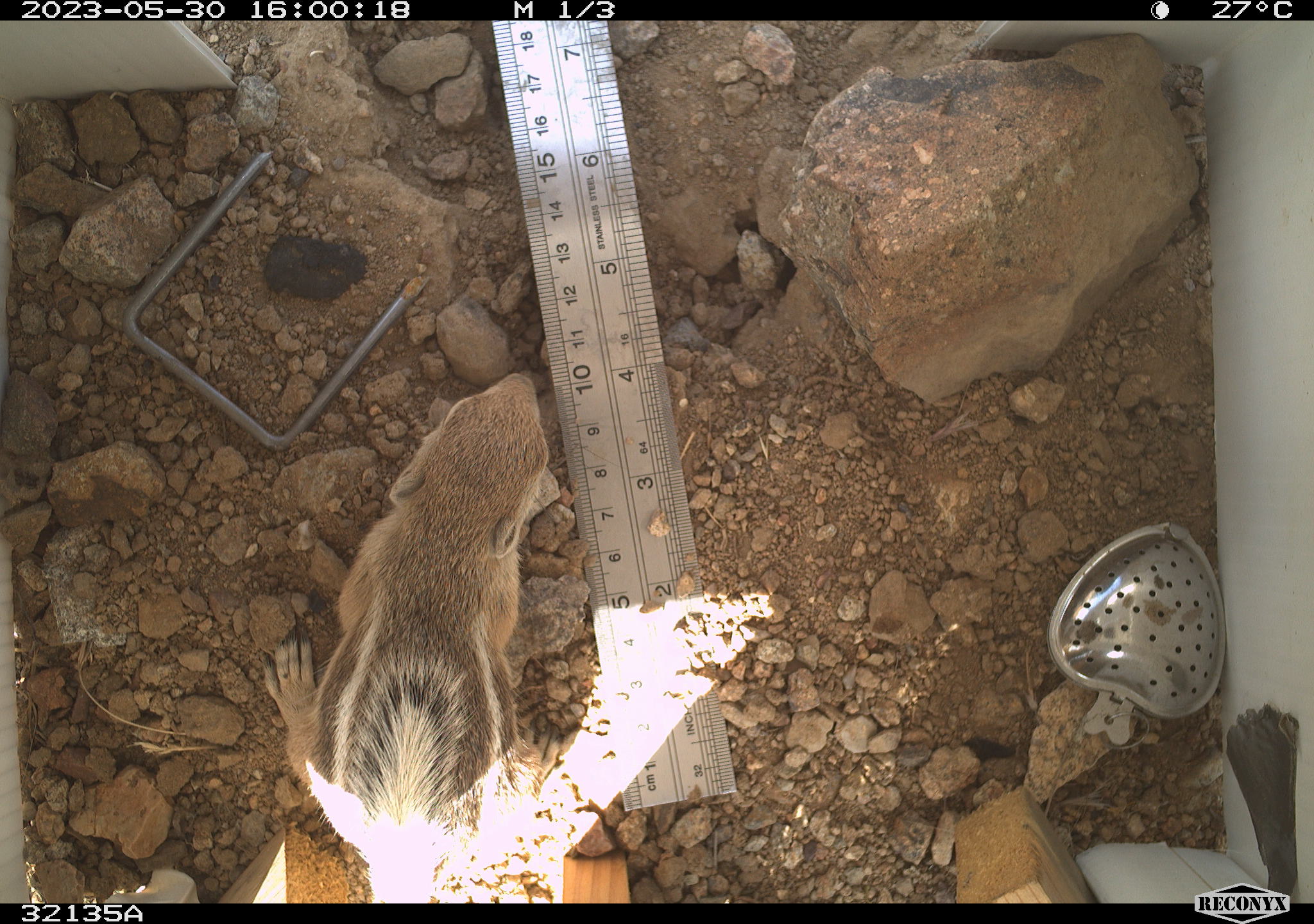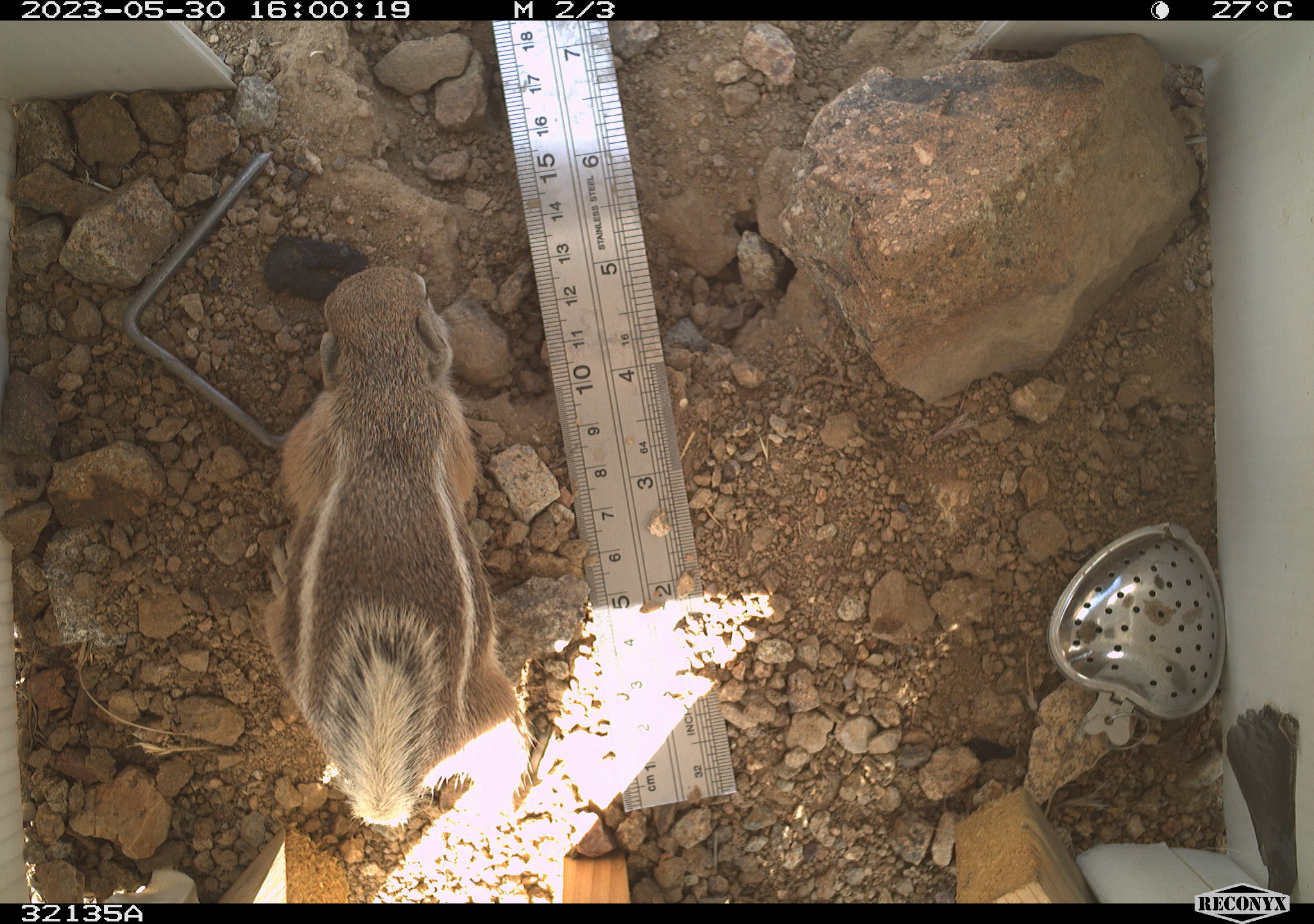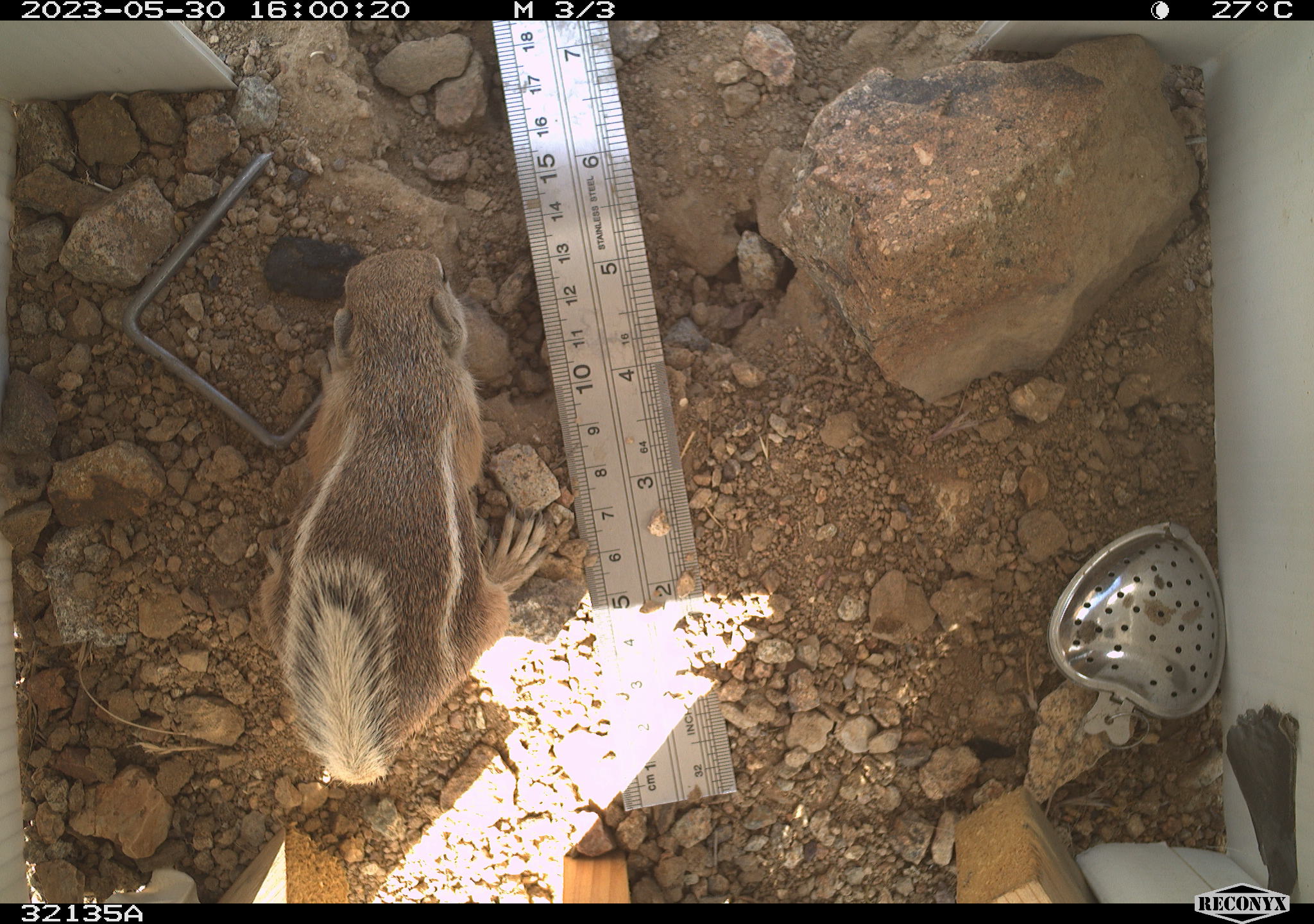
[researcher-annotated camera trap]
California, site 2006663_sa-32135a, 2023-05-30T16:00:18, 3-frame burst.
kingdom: Animalia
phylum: Chordata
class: Mammalia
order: Rodentia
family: Sciuridae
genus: Ammospermophilus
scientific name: Ammospermophilus leucurus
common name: white-tailed antelope squirrel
White-tailed antelope squirrel (Ammospermophilus leucurus).